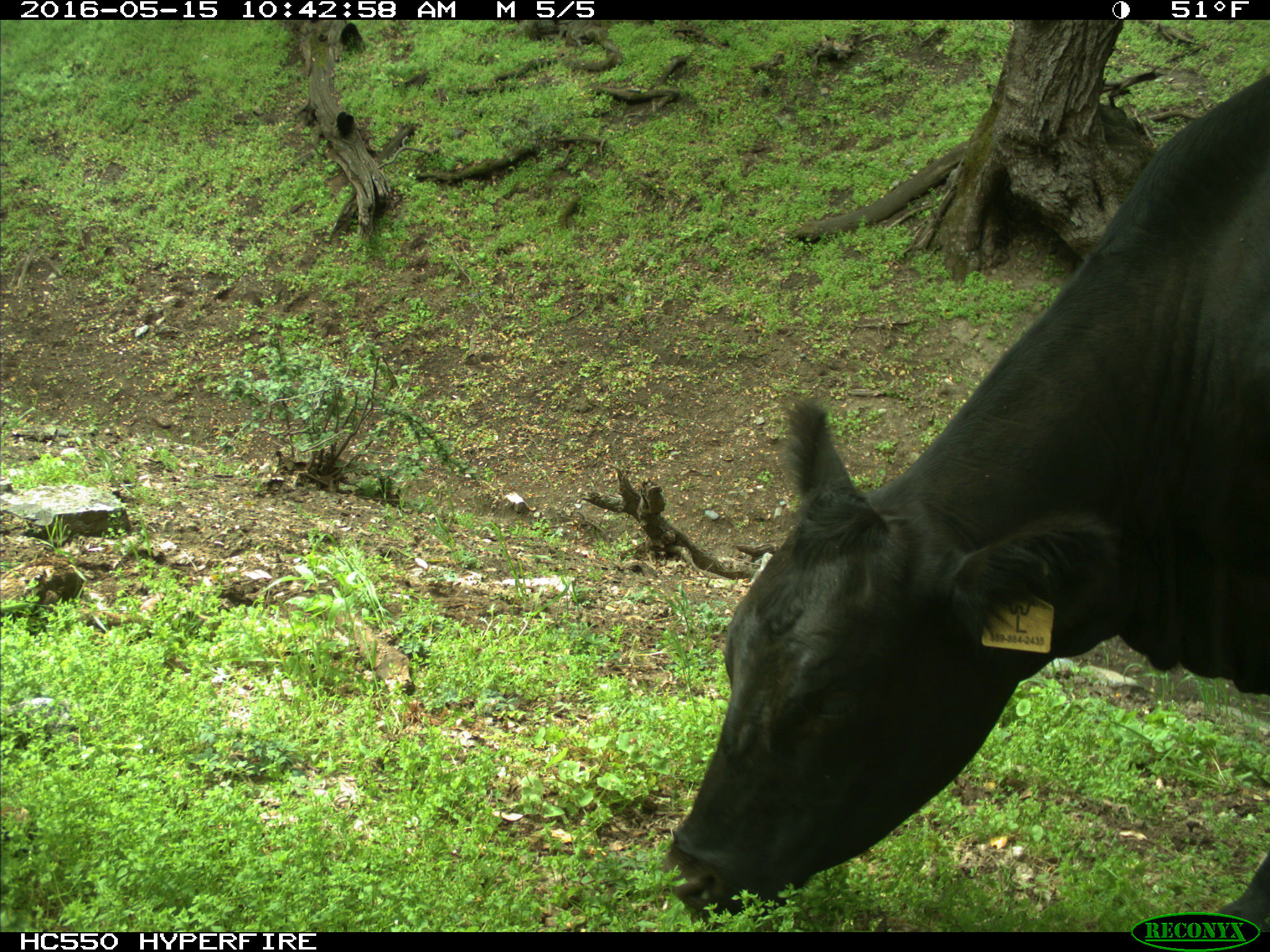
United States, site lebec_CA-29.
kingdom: Animalia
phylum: Chordata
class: Mammalia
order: Artiodactyla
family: Bovidae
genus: Bos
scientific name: Bos taurus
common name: domestic cow